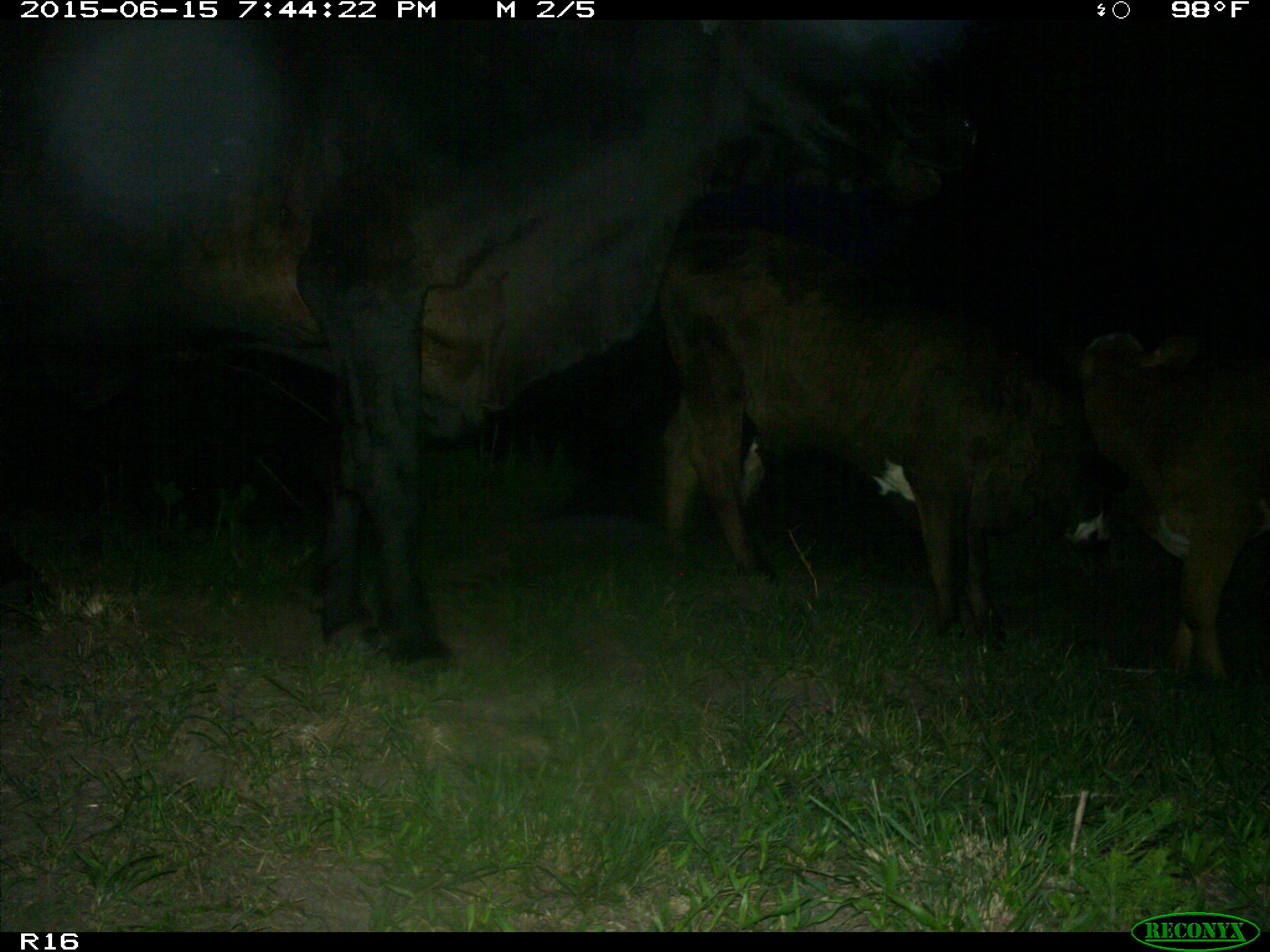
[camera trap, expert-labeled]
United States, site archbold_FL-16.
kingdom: Animalia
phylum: Chordata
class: Mammalia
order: Artiodactyla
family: Bovidae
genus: Bos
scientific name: Bos taurus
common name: domestic cow